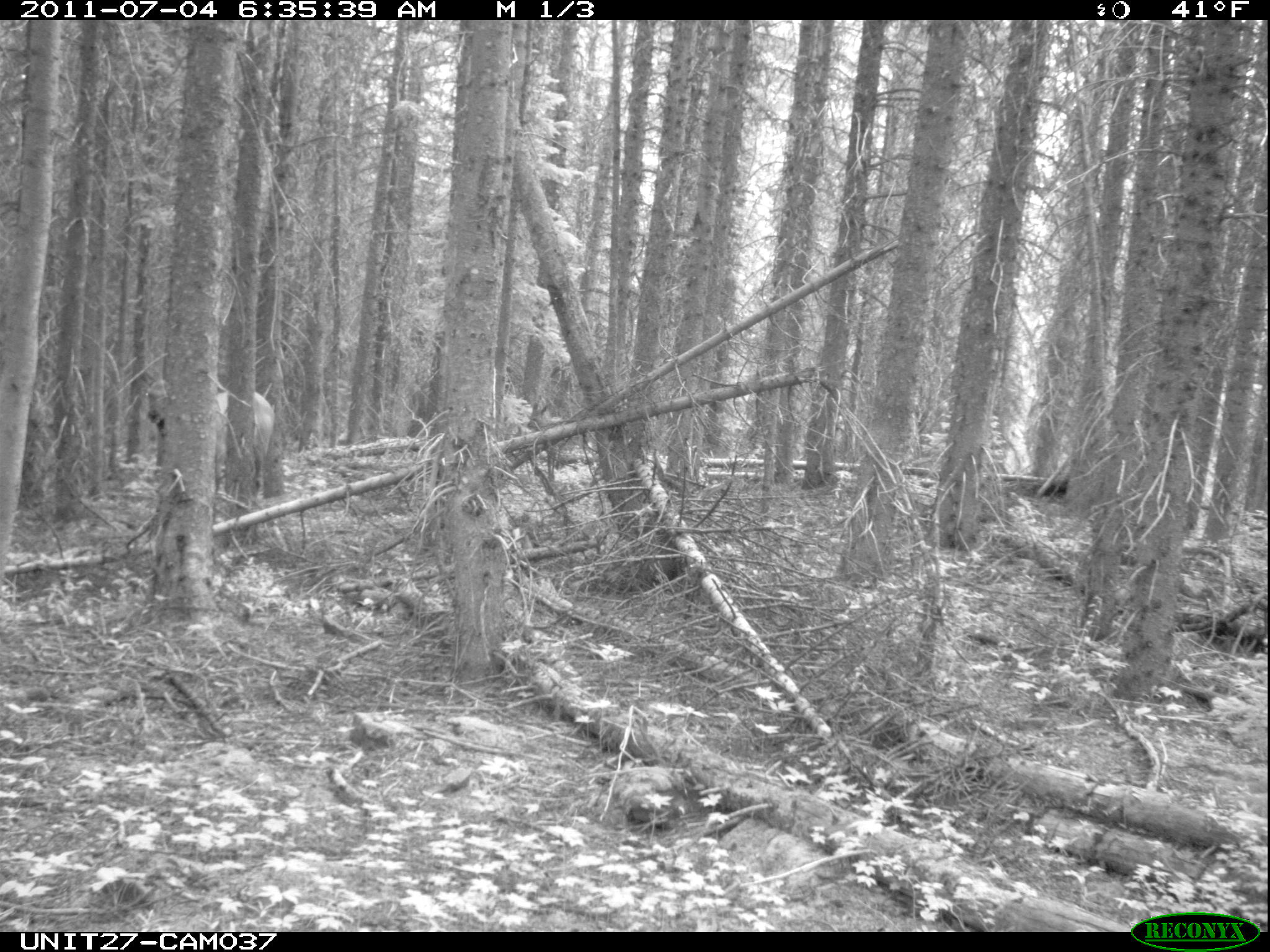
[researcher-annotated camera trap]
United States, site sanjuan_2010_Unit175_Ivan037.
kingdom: Animalia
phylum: Chordata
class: Mammalia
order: Artiodactyla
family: Cervidae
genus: Cervus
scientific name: Cervus elaphus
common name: red deer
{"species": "Cervus elaphus (red deer)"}